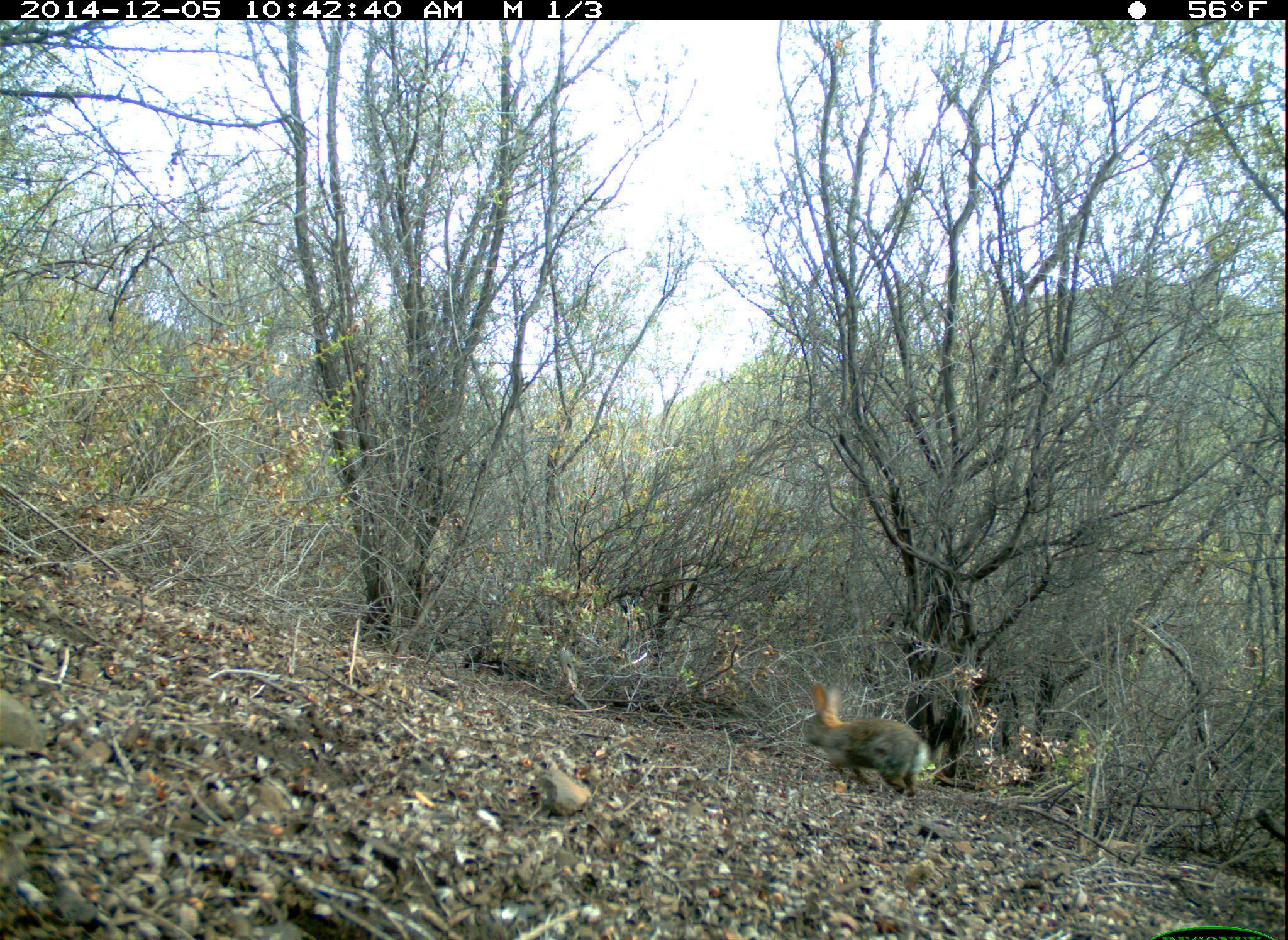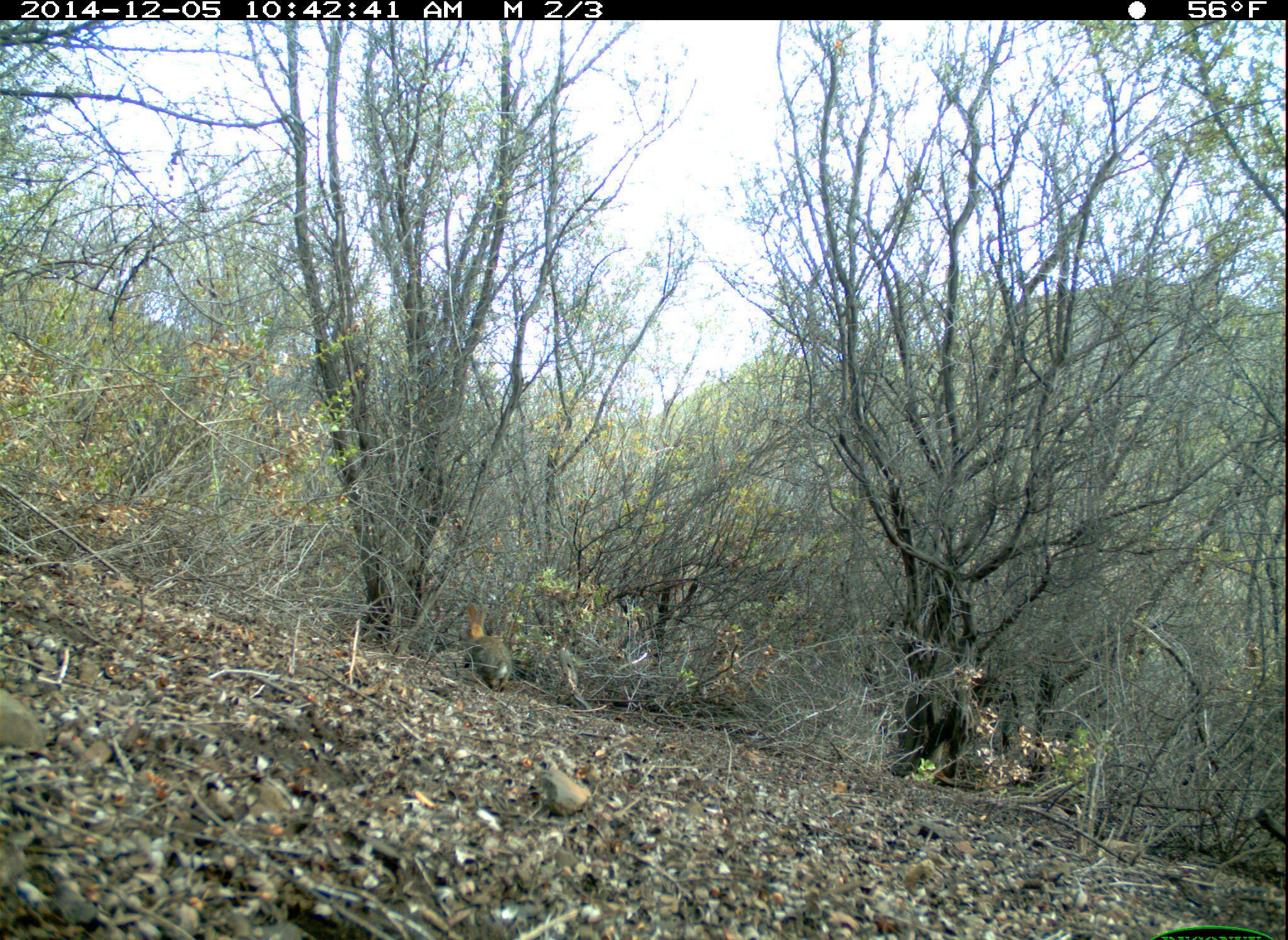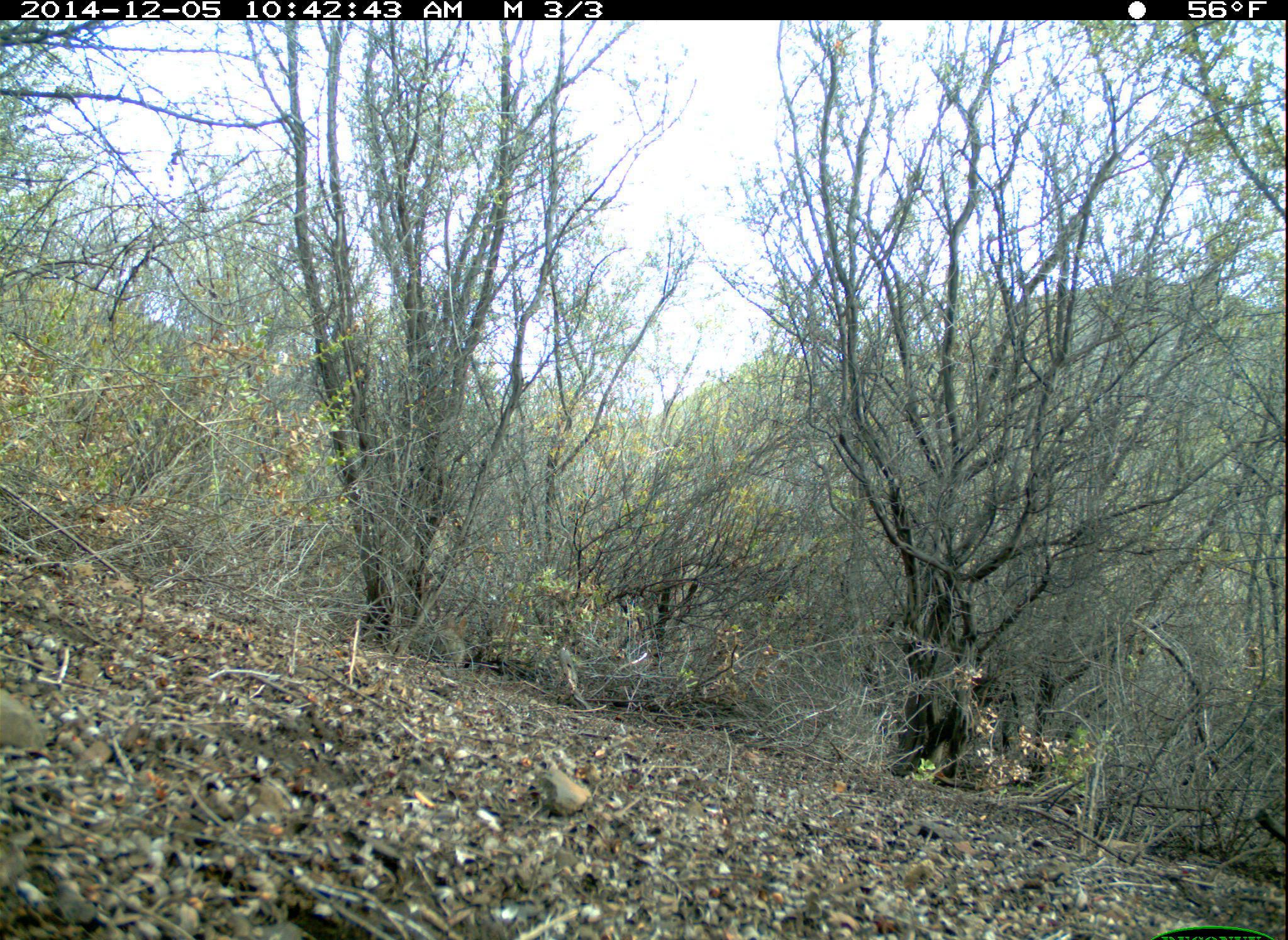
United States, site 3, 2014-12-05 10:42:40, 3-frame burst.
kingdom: Animalia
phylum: Chordata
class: Mammalia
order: Lagomorpha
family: Leporidae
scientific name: Leporidae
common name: rabbits and hares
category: rabbit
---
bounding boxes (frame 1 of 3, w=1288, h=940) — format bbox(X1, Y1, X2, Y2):
rabbit: bbox(800, 681, 932, 795)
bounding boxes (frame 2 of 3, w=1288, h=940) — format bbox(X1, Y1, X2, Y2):
rabbit: bbox(455, 600, 515, 697)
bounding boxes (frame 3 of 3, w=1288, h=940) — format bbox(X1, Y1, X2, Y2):
rabbit: bbox(421, 612, 473, 669)